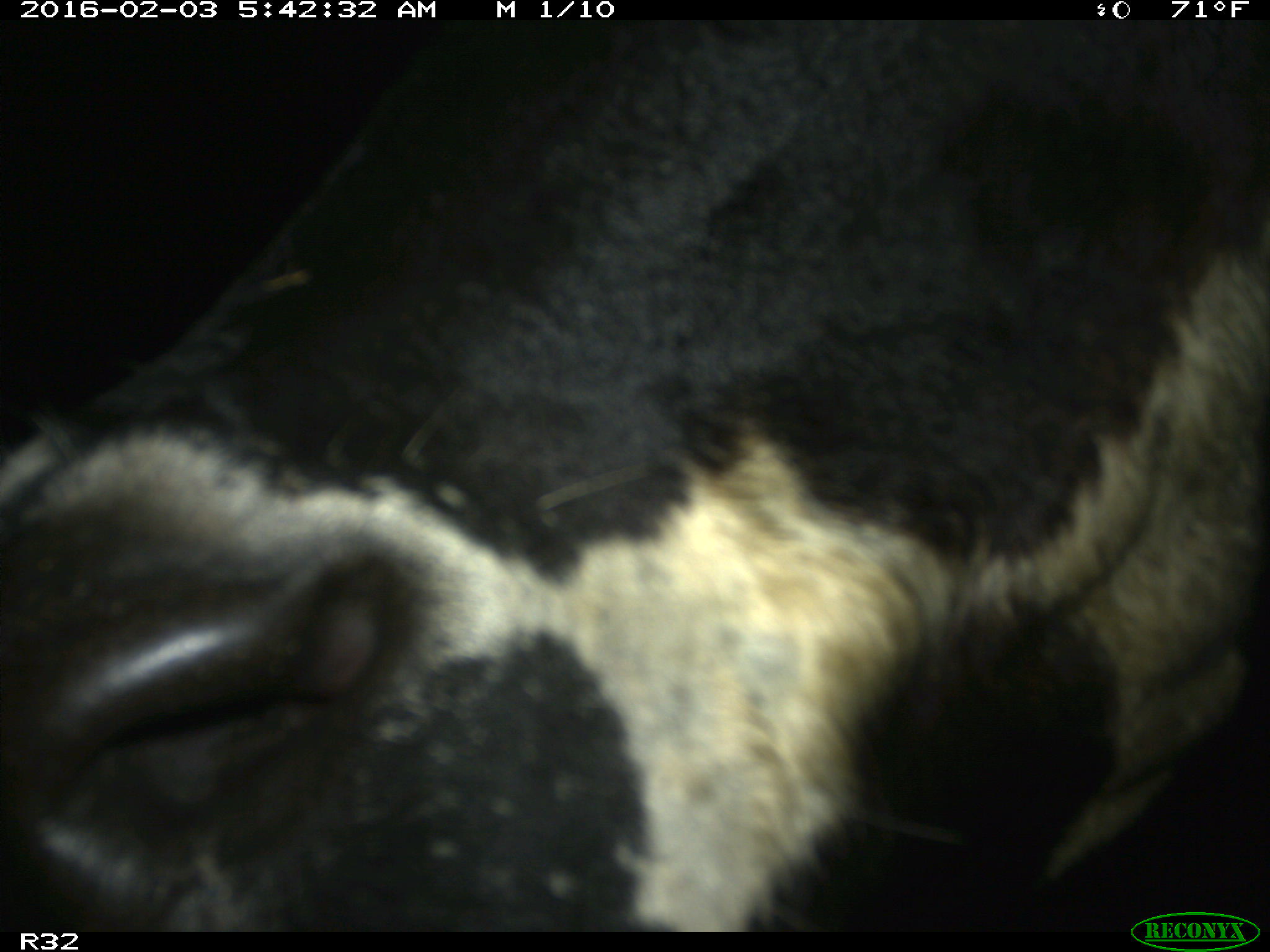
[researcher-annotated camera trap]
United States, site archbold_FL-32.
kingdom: Animalia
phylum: Chordata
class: Mammalia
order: Artiodactyla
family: Bovidae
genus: Bos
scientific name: Bos taurus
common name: domestic cow